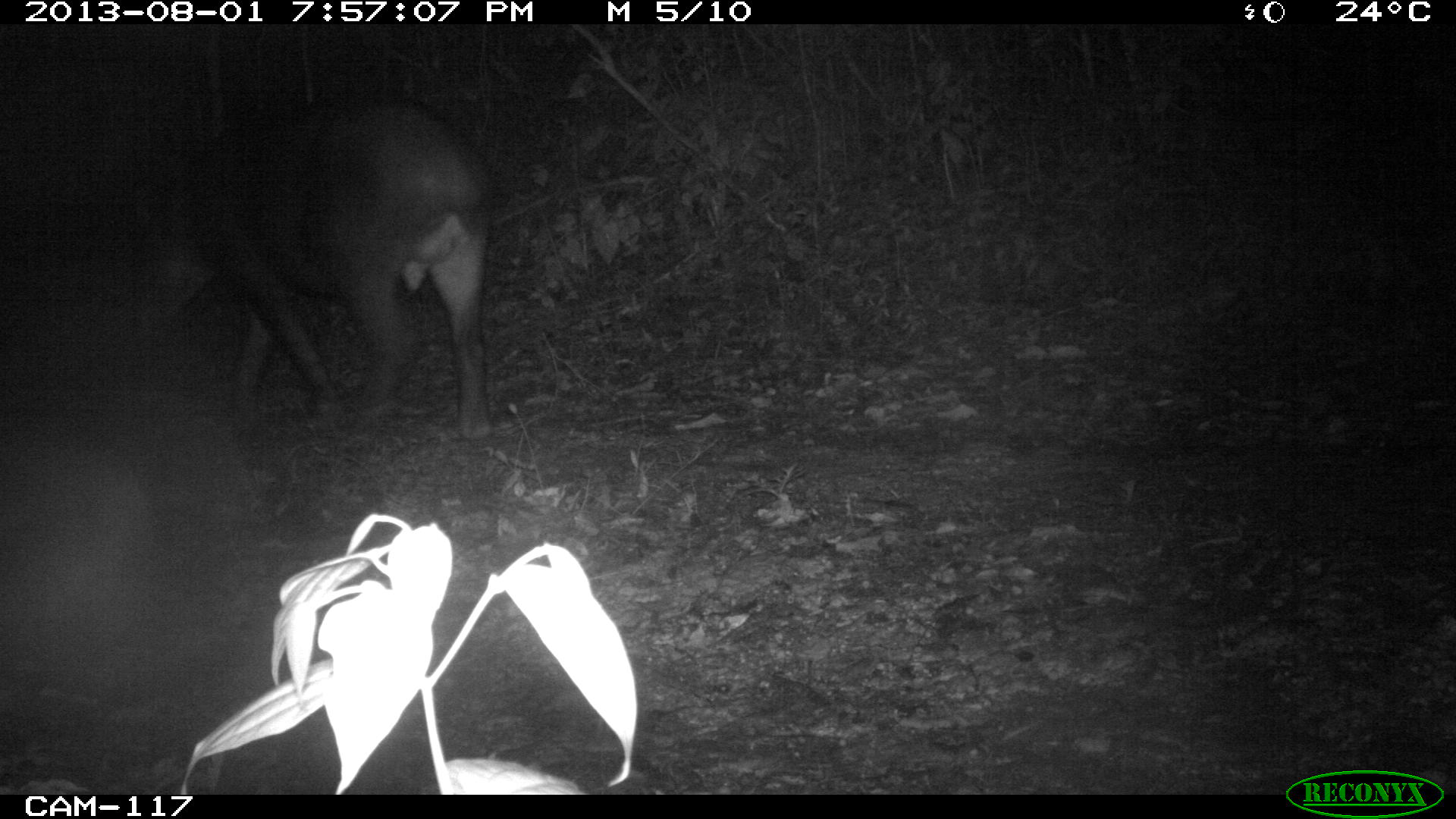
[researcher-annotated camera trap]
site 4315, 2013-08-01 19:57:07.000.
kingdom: Animalia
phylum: Chordata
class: Mammalia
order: Perissodactyla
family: Tapiridae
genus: Tapirus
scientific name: Tapirus bairdii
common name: baird's tapir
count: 1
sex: male